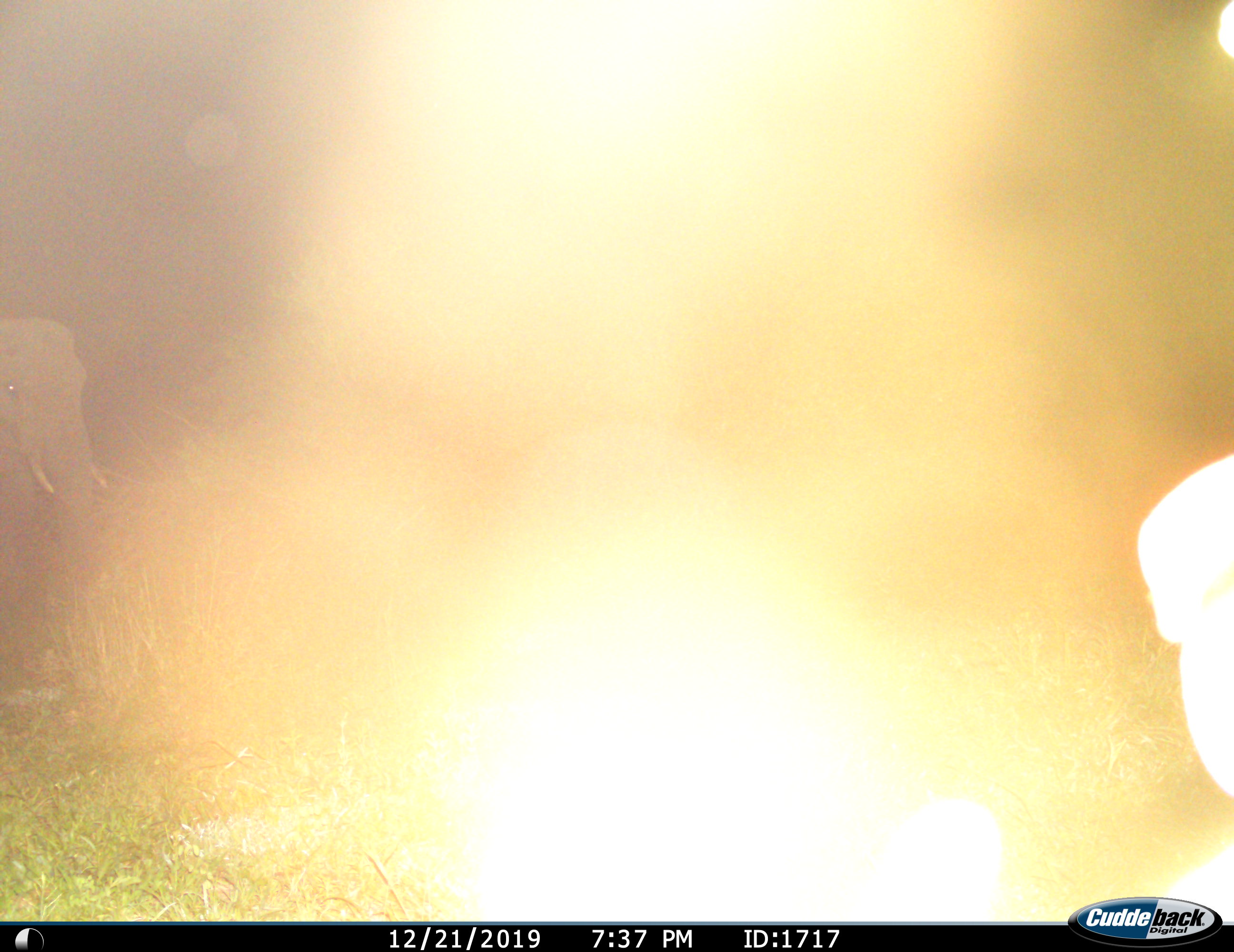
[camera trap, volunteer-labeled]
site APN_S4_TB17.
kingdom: Animalia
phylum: Chordata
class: Mammalia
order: Proboscidea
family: Elephantidae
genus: Loxodonta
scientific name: Loxodonta africana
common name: african bush elephant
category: elephant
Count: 1.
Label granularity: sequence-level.